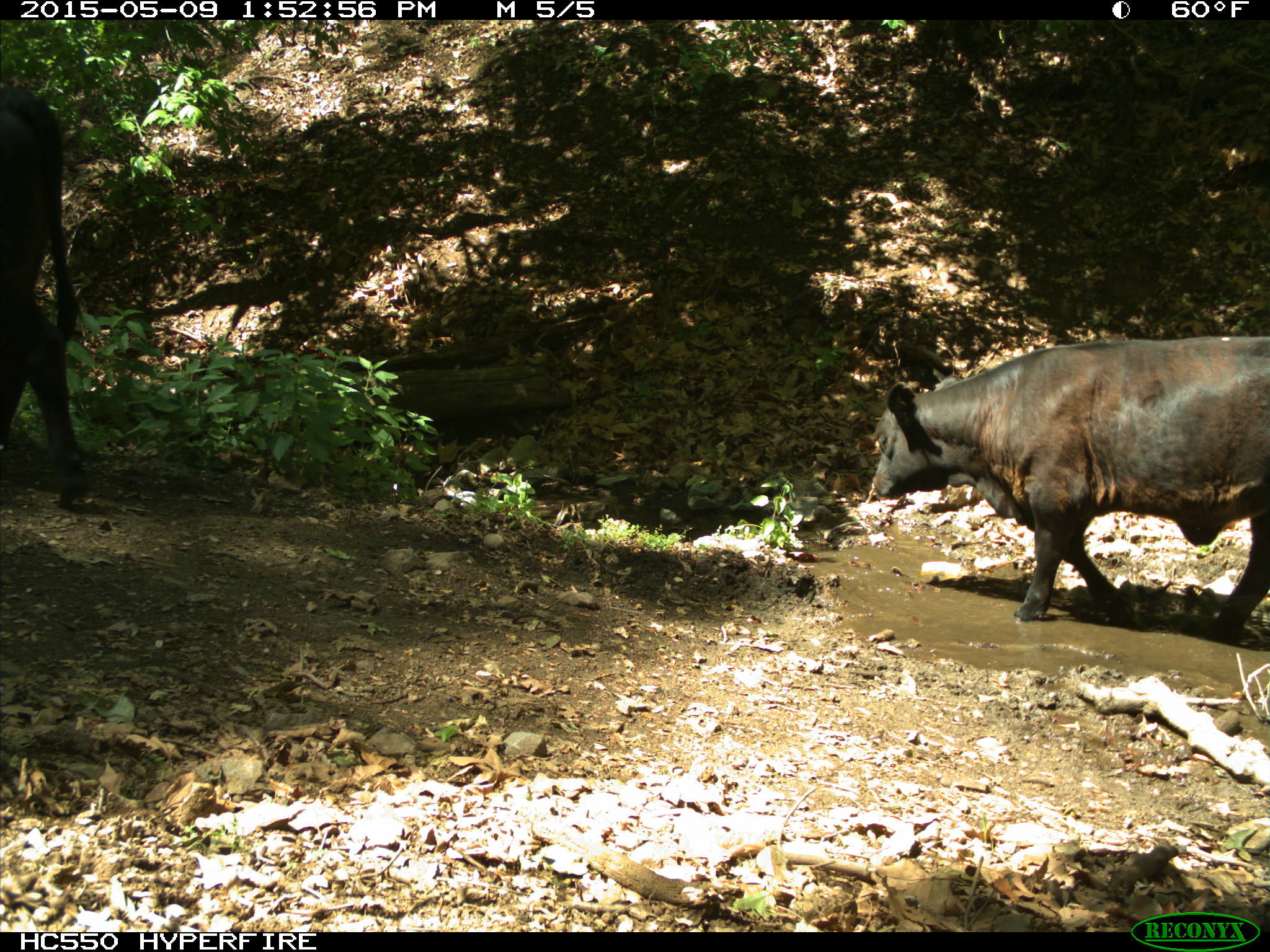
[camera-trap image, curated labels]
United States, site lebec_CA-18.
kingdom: Animalia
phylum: Chordata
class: Mammalia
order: Artiodactyla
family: Bovidae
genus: Bos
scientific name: Bos taurus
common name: domestic cow